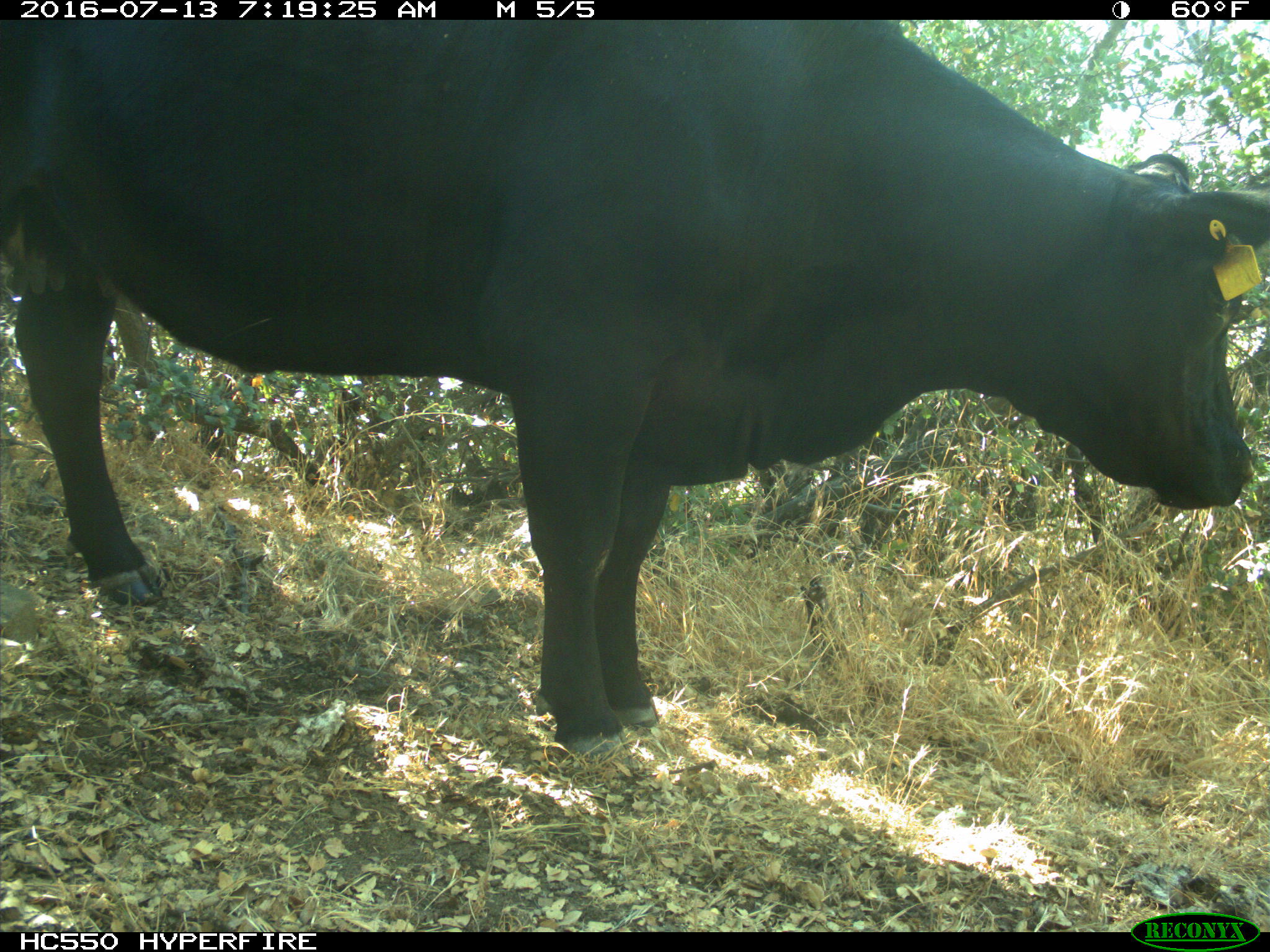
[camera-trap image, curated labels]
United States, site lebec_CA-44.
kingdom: Animalia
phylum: Chordata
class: Mammalia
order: Artiodactyla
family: Bovidae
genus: Bos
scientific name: Bos taurus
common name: domestic cow